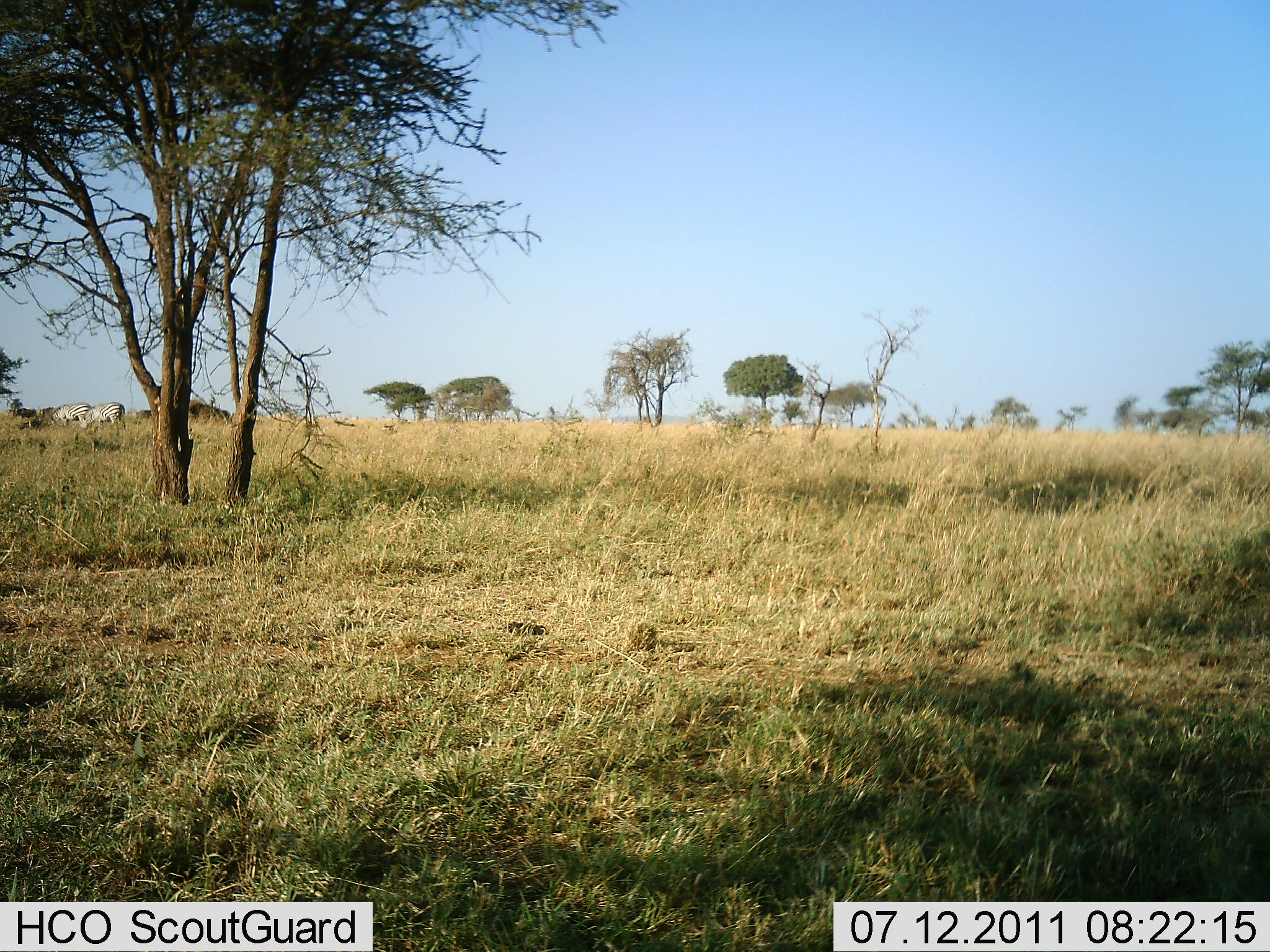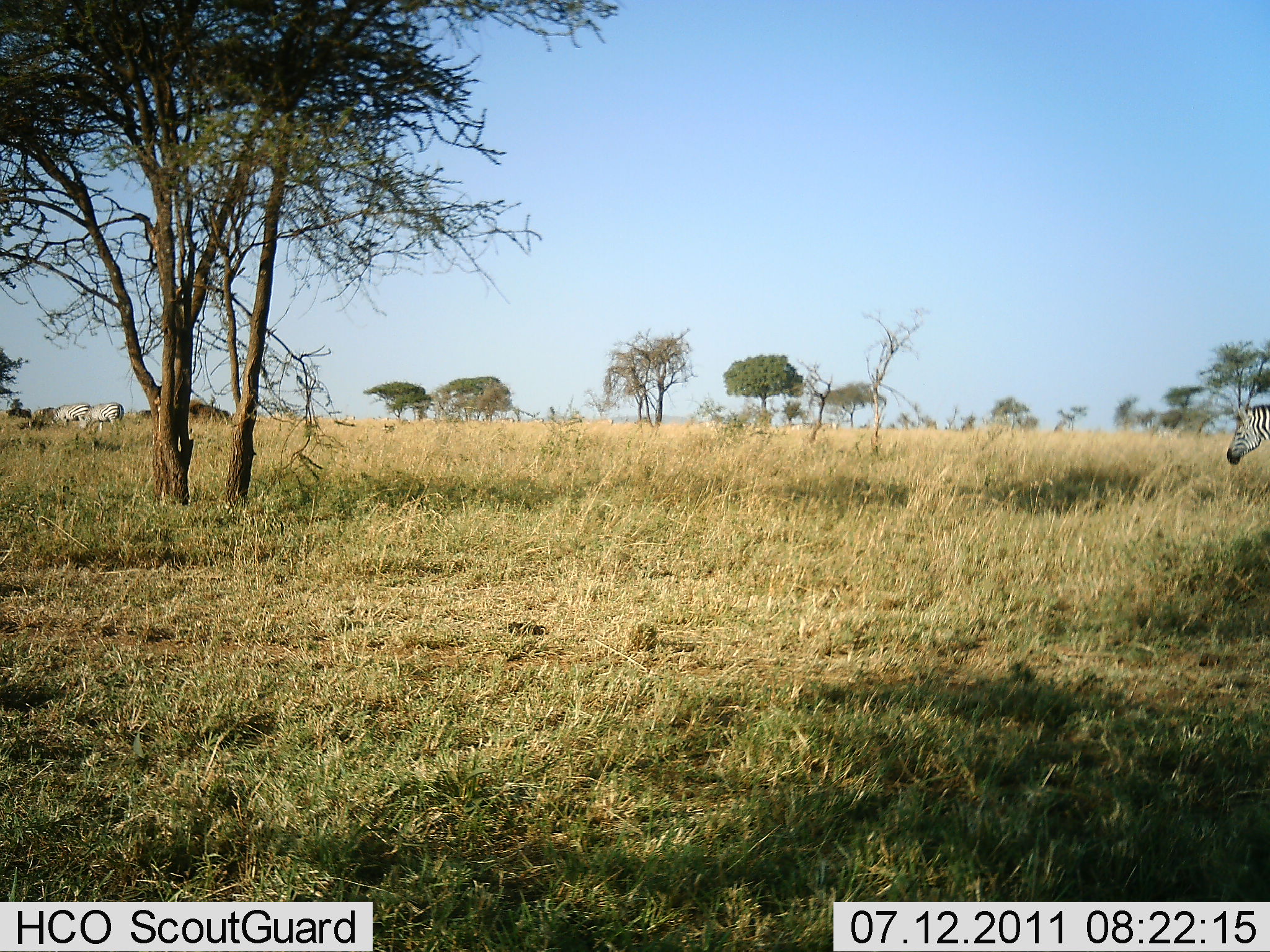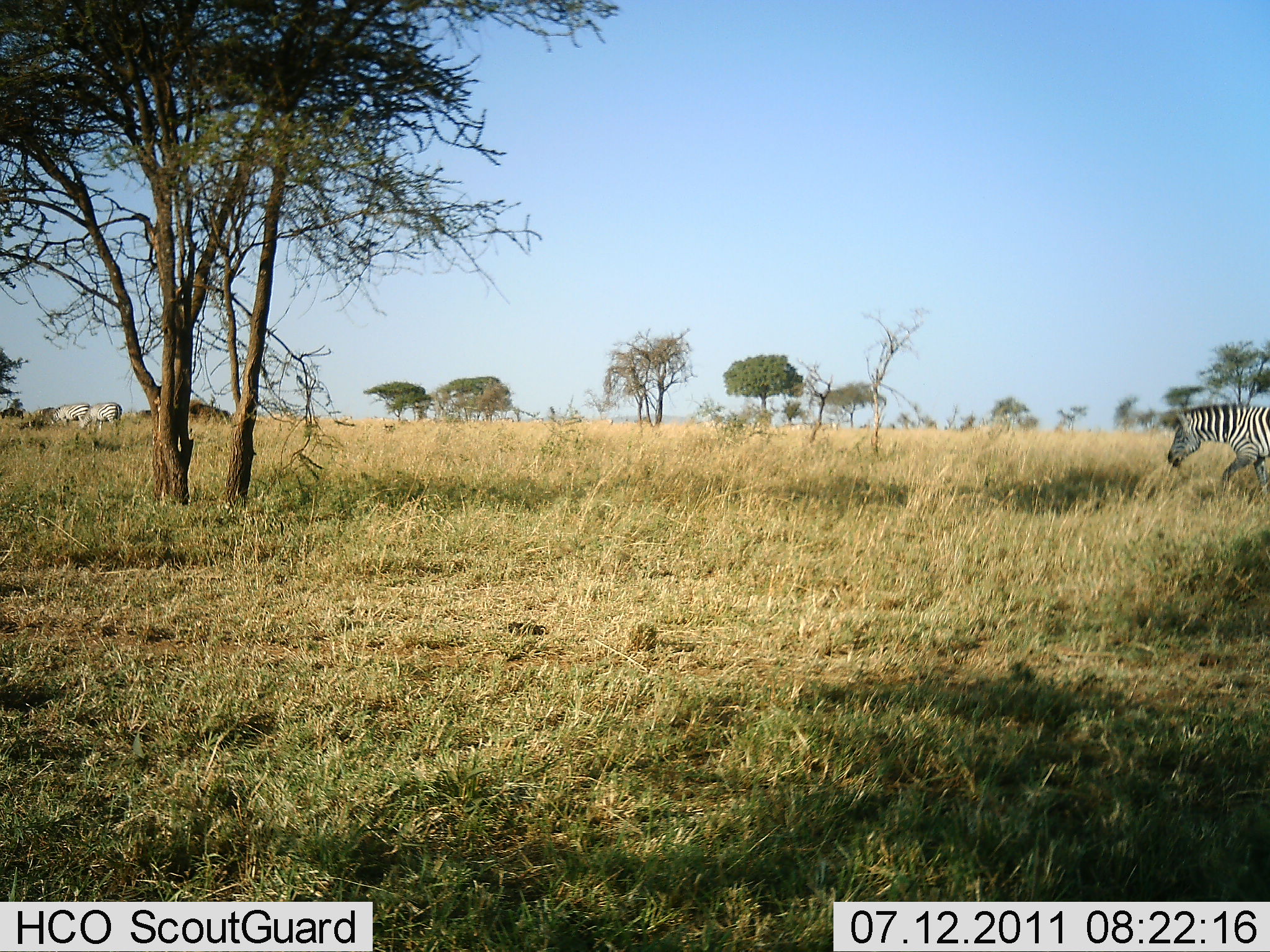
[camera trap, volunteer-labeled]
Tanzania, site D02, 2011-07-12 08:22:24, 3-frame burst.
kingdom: Animalia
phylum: Chordata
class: Mammalia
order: Perissodactyla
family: Equidae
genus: Equus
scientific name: Equus quagga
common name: plains zebra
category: zebra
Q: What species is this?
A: Zebra (plains zebra) (Equus quagga).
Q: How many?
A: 3.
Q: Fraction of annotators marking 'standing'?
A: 23%.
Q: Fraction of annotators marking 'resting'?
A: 0%.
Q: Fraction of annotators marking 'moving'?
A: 92%.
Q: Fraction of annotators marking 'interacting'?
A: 0%.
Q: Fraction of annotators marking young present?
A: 0%.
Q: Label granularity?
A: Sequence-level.